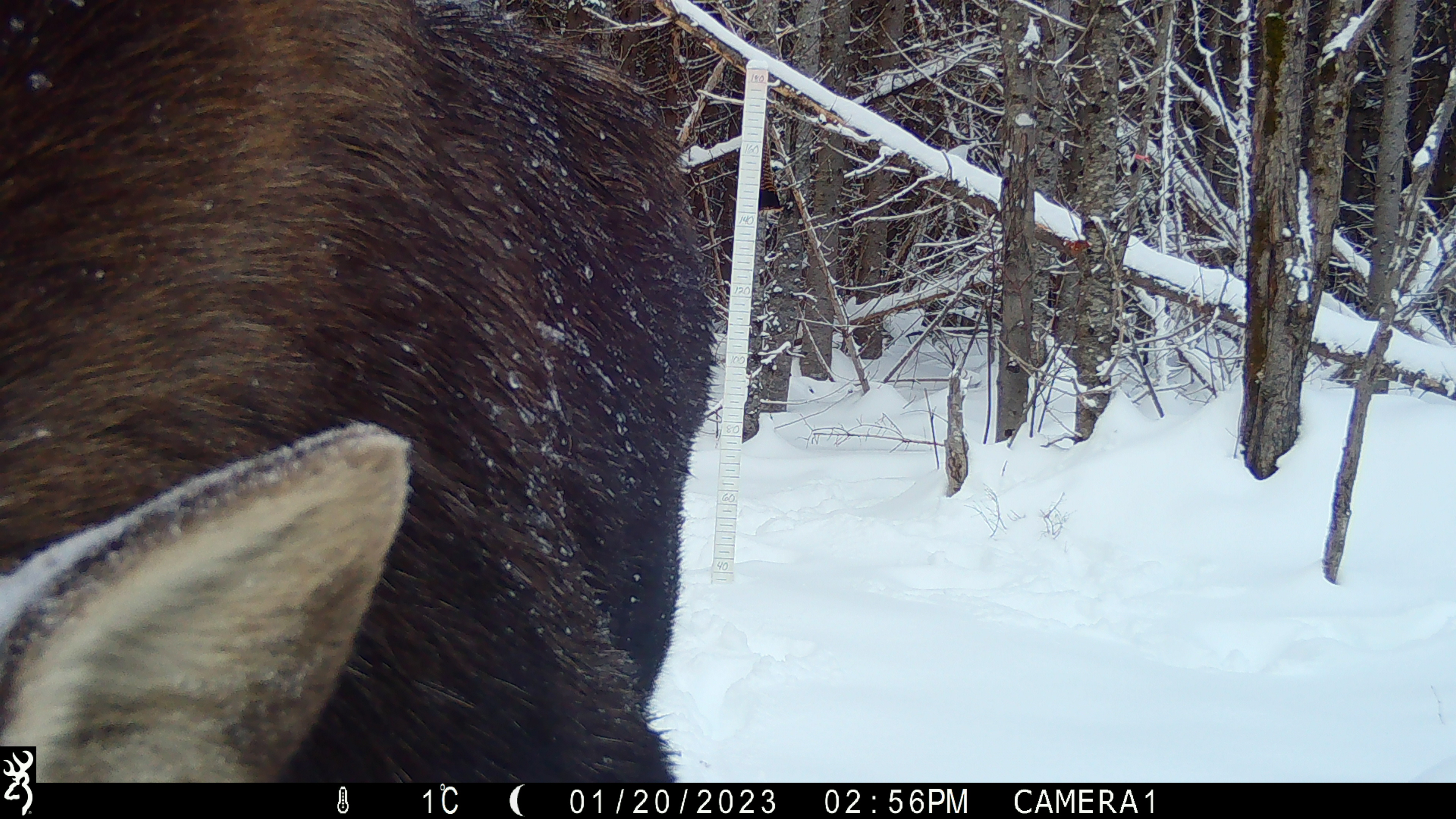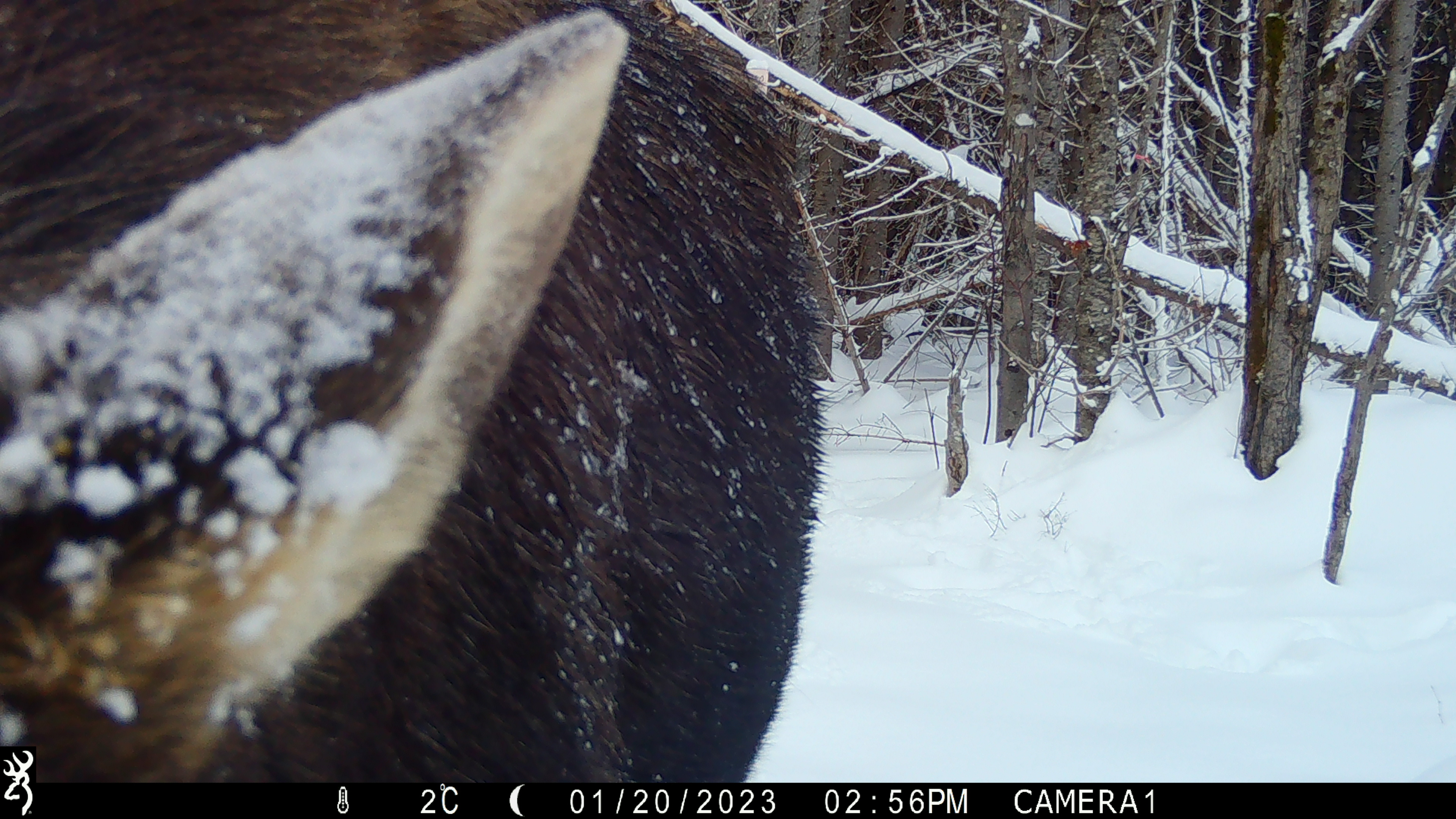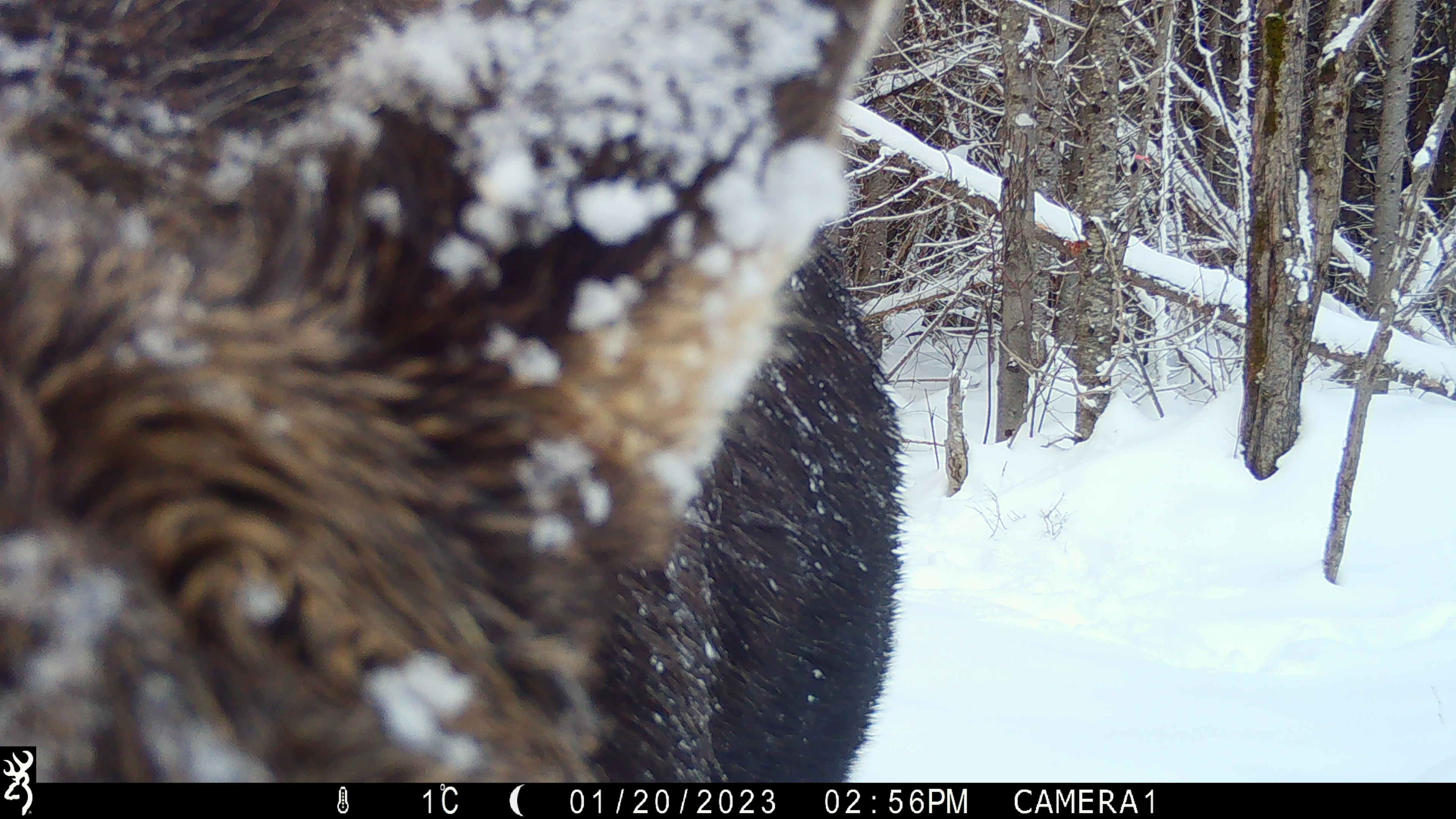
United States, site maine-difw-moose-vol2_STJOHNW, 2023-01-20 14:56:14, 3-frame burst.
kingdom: Animalia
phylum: Chordata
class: Mammalia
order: Artiodactyla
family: Cervidae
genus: Alces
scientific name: Alces alces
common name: moose